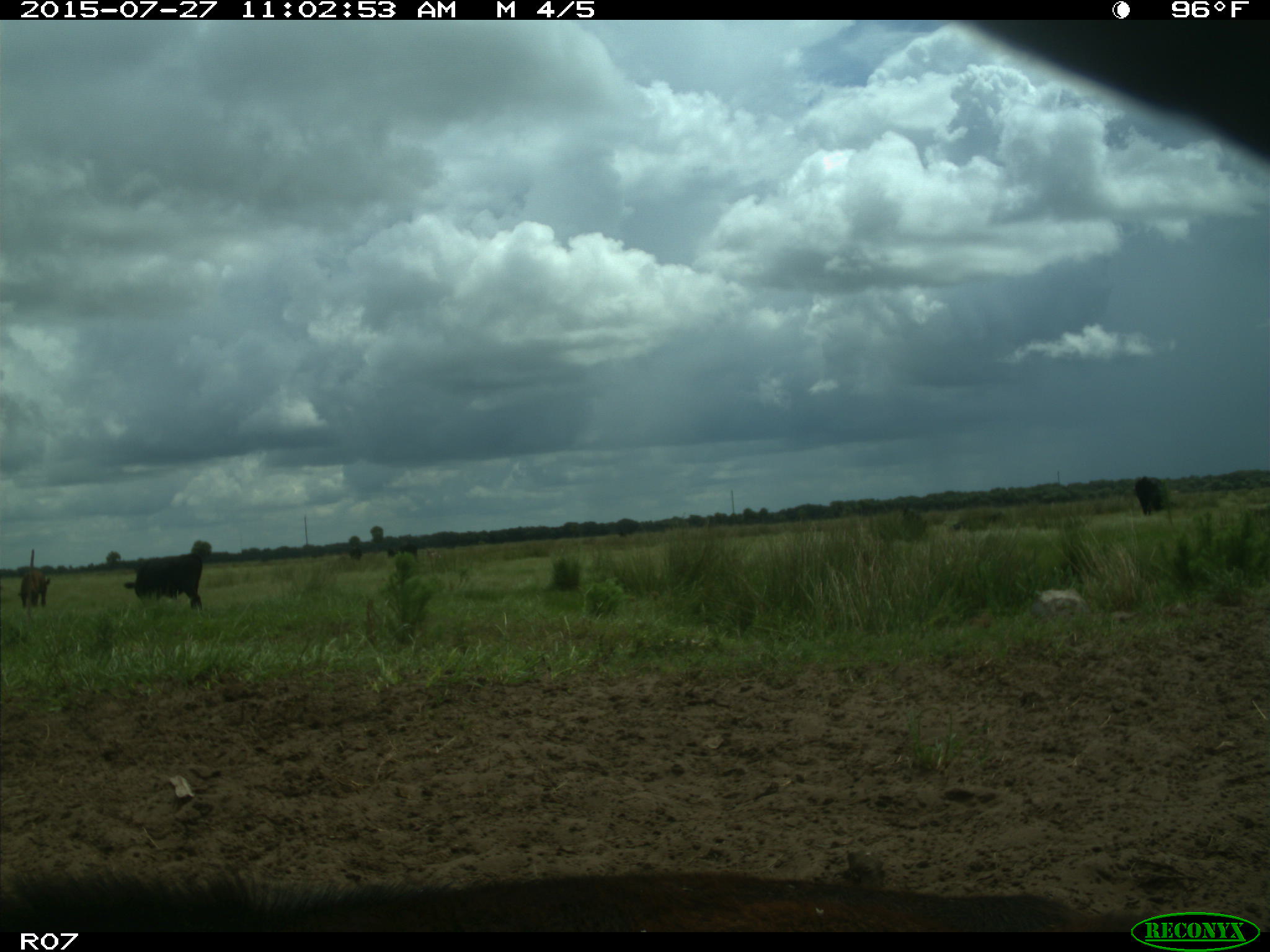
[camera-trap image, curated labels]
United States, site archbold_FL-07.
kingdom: Animalia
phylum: Chordata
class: Mammalia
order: Artiodactyla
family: Bovidae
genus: Bos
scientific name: Bos taurus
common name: domestic cow